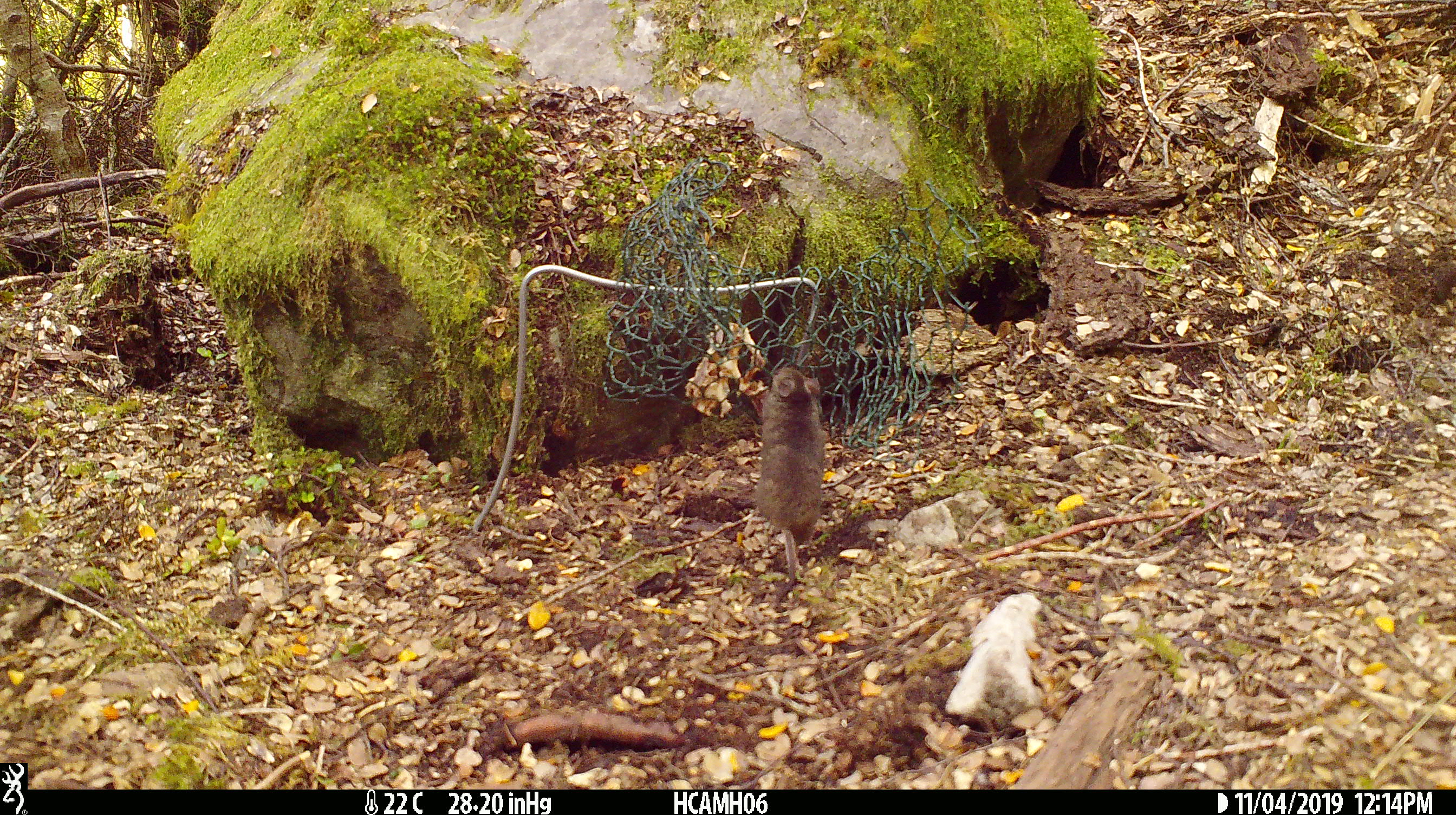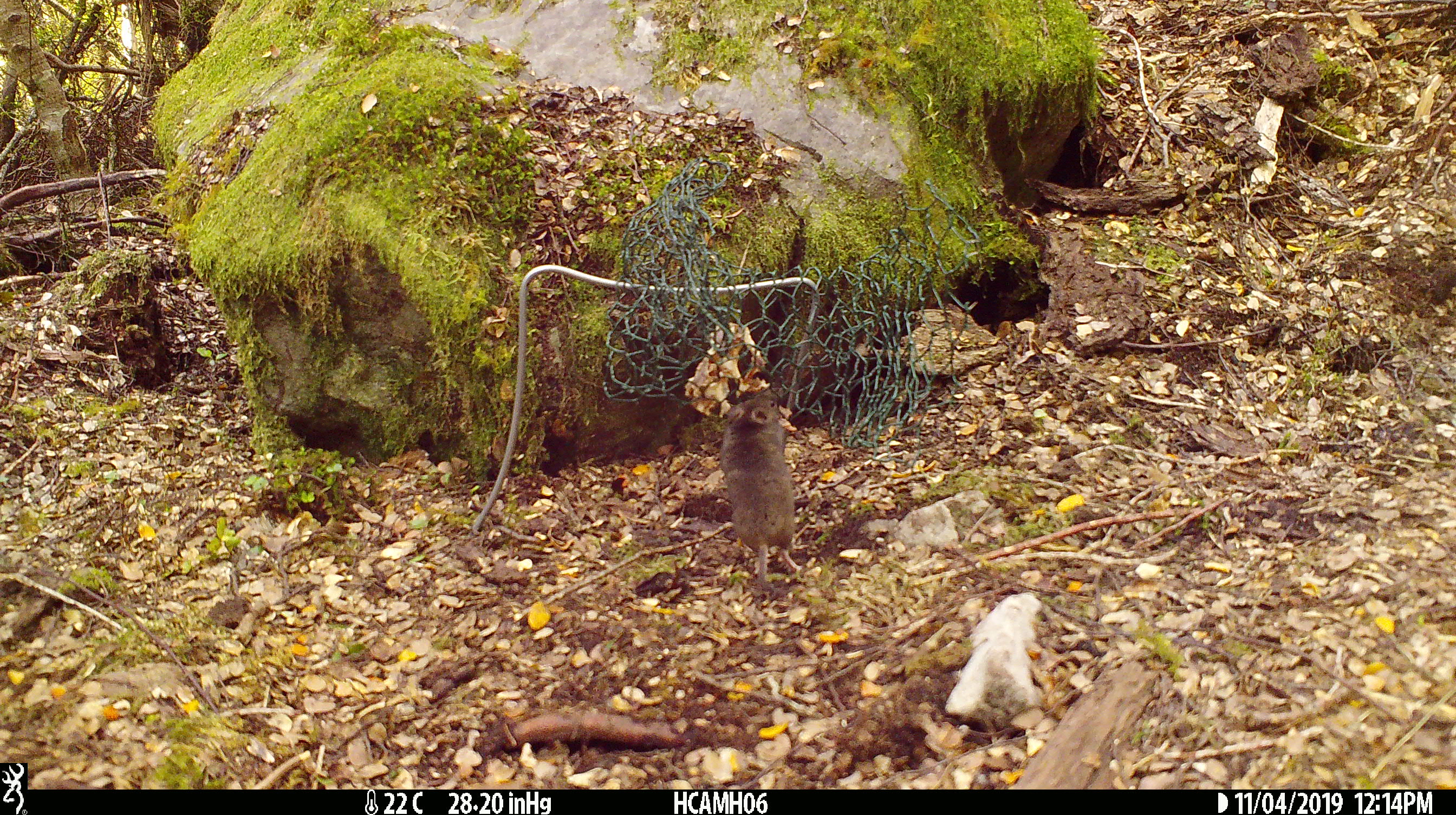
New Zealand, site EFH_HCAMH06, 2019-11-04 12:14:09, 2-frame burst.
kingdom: Animalia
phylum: Chordata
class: Mammalia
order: Rodentia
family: Muridae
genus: Mus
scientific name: Mus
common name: mouse